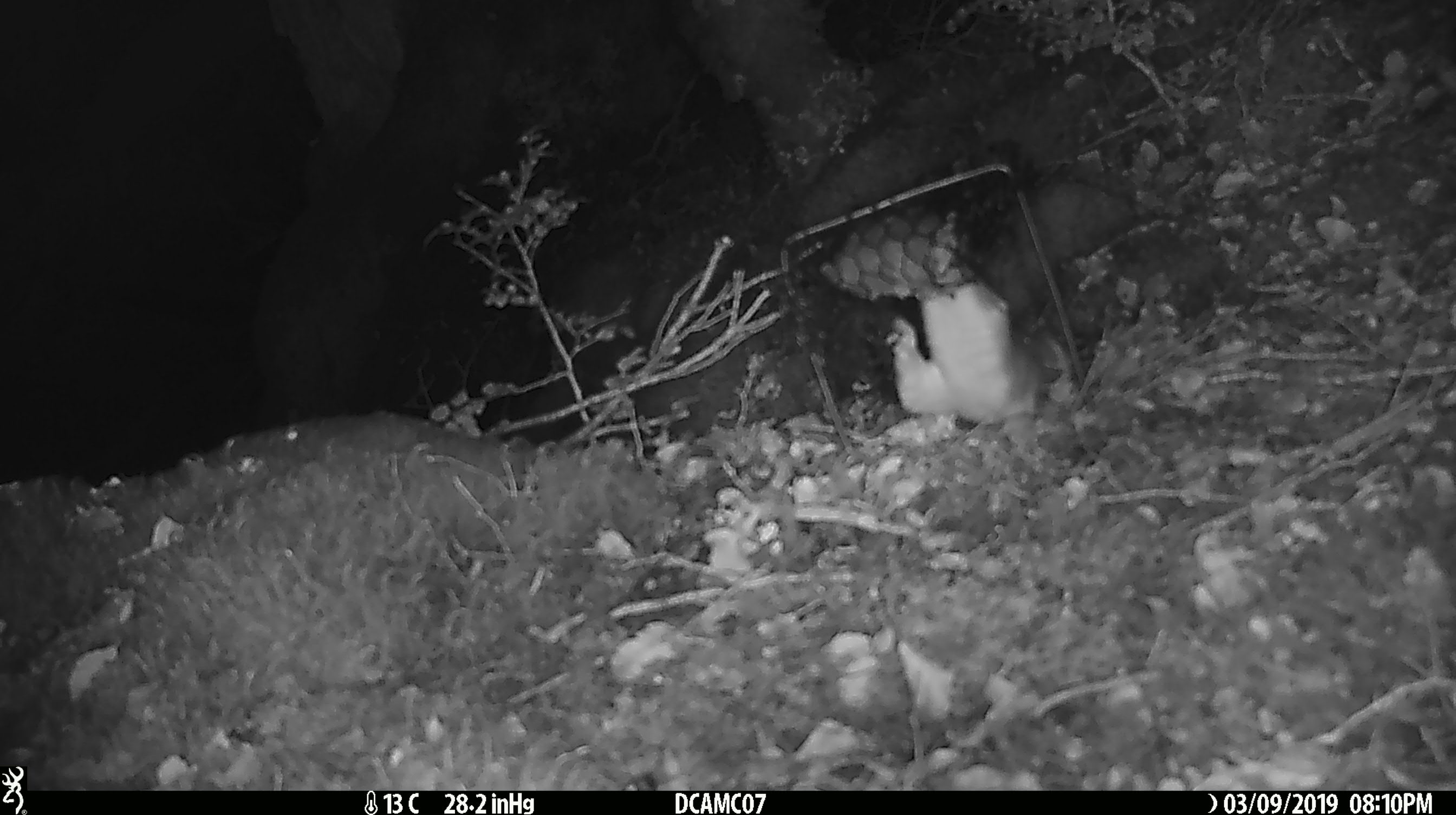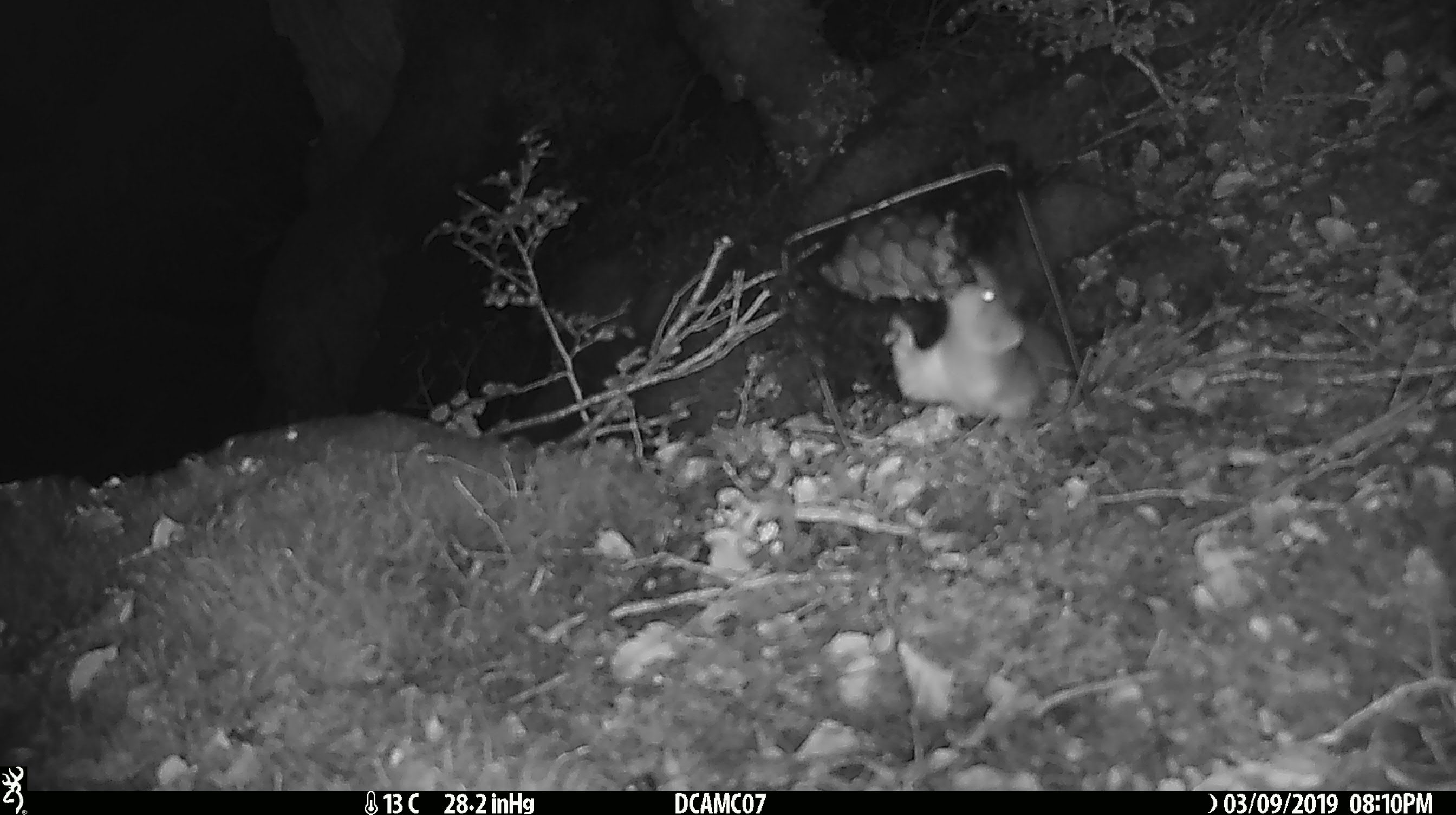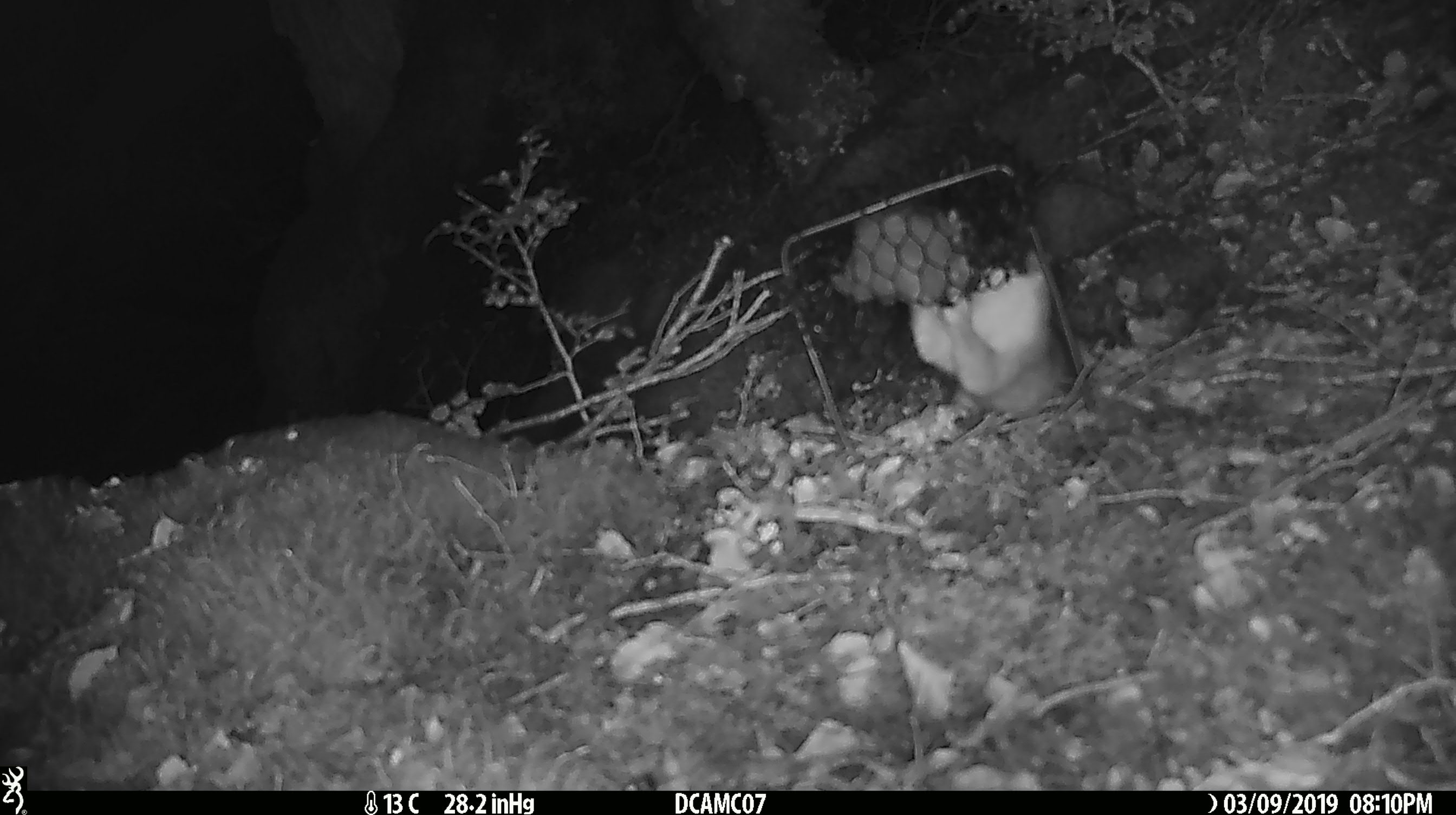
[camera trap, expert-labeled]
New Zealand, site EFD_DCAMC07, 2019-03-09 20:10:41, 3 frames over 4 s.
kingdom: Animalia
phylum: Chordata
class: Mammalia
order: Carnivora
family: Mustelidae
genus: Mustela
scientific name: Mustela erminea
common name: stoat